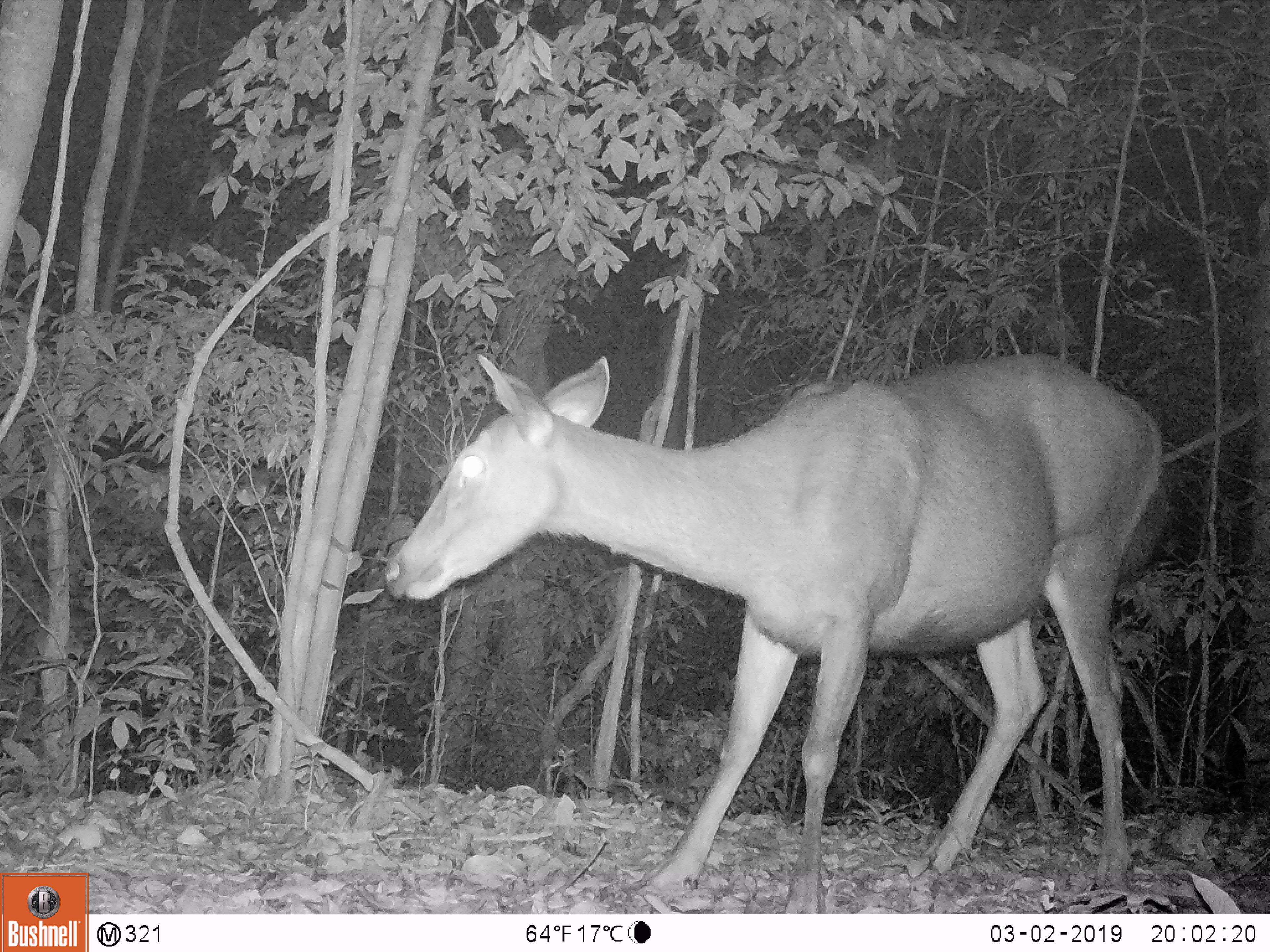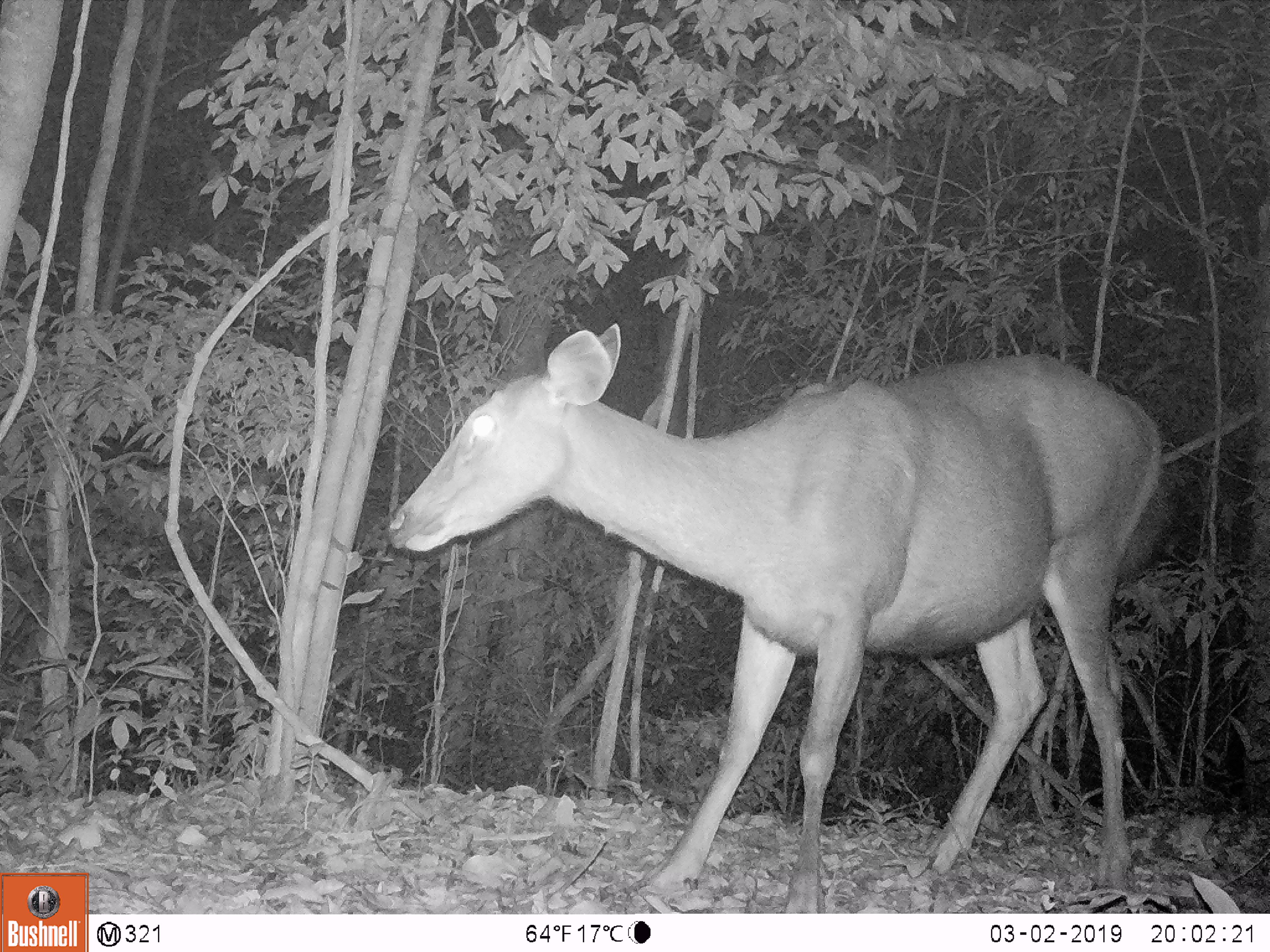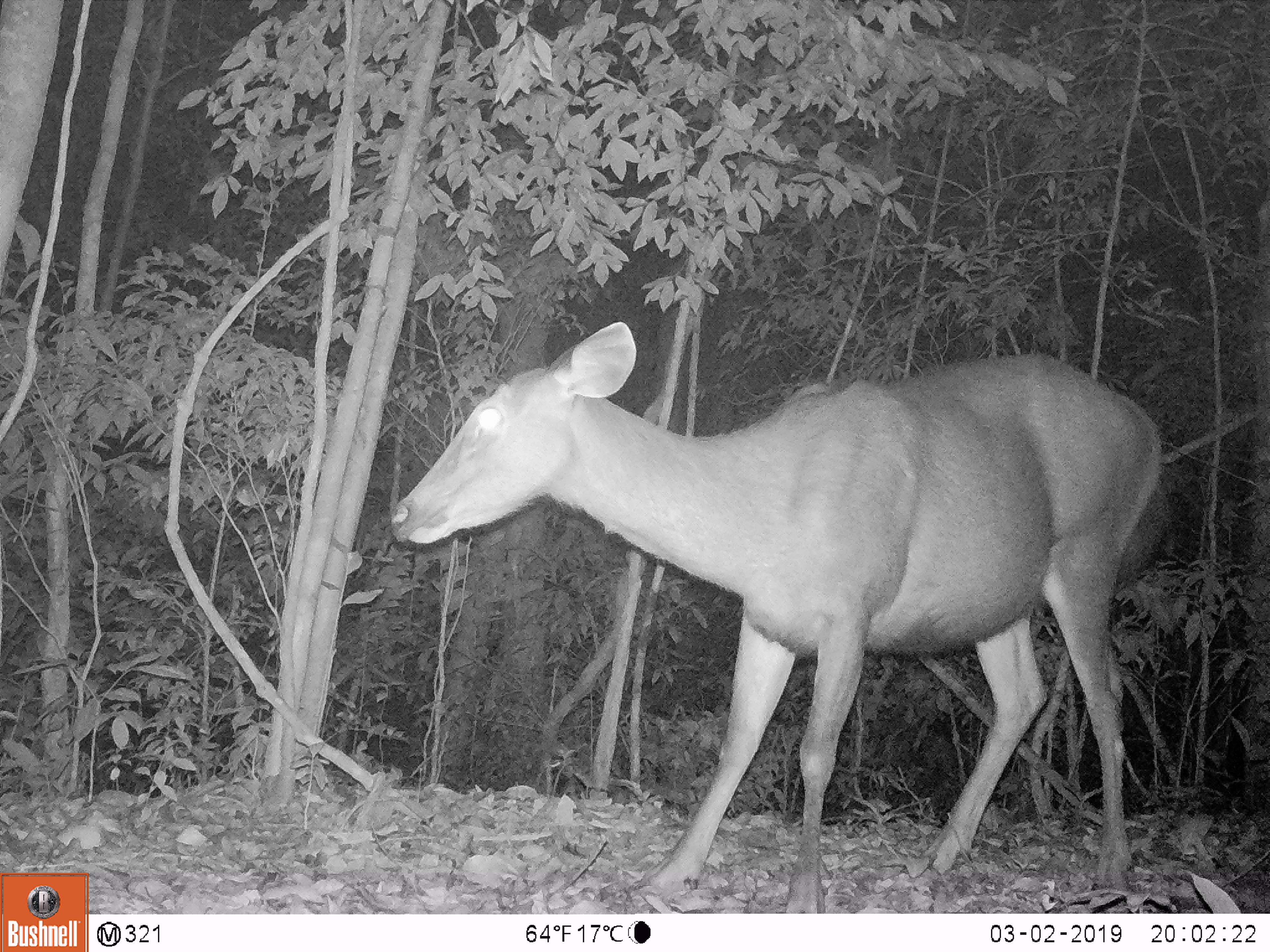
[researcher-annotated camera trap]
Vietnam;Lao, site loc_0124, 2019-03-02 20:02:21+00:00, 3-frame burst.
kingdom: Animalia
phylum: Chordata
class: Mammalia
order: Artiodactyla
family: Cervidae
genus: Rusa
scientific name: Rusa unicolor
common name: sambar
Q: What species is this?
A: Sambar (Rusa unicolor).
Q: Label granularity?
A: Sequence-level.